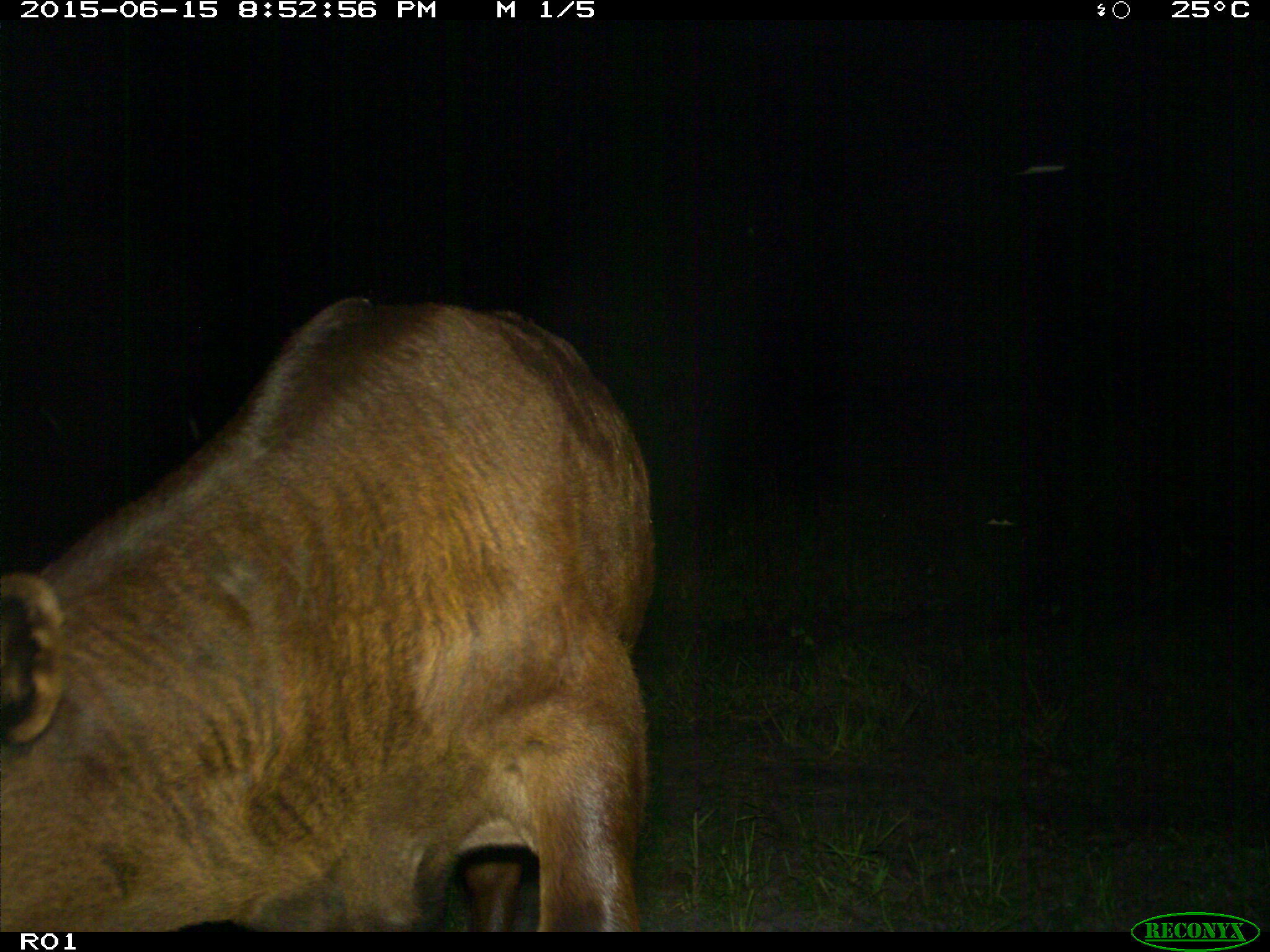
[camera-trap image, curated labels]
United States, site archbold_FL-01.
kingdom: Animalia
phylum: Chordata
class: Mammalia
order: Artiodactyla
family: Bovidae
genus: Bos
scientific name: Bos taurus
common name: domestic cow